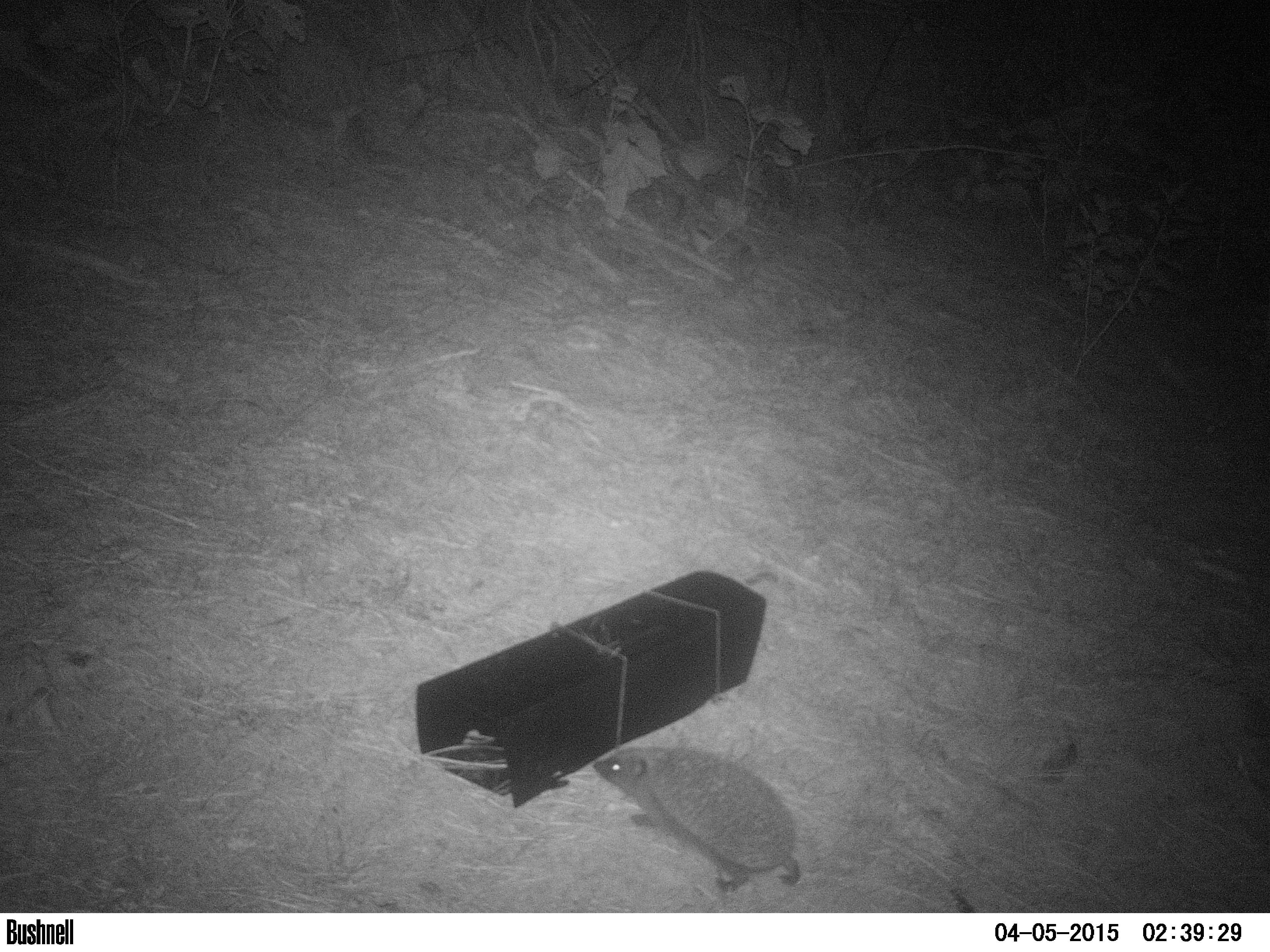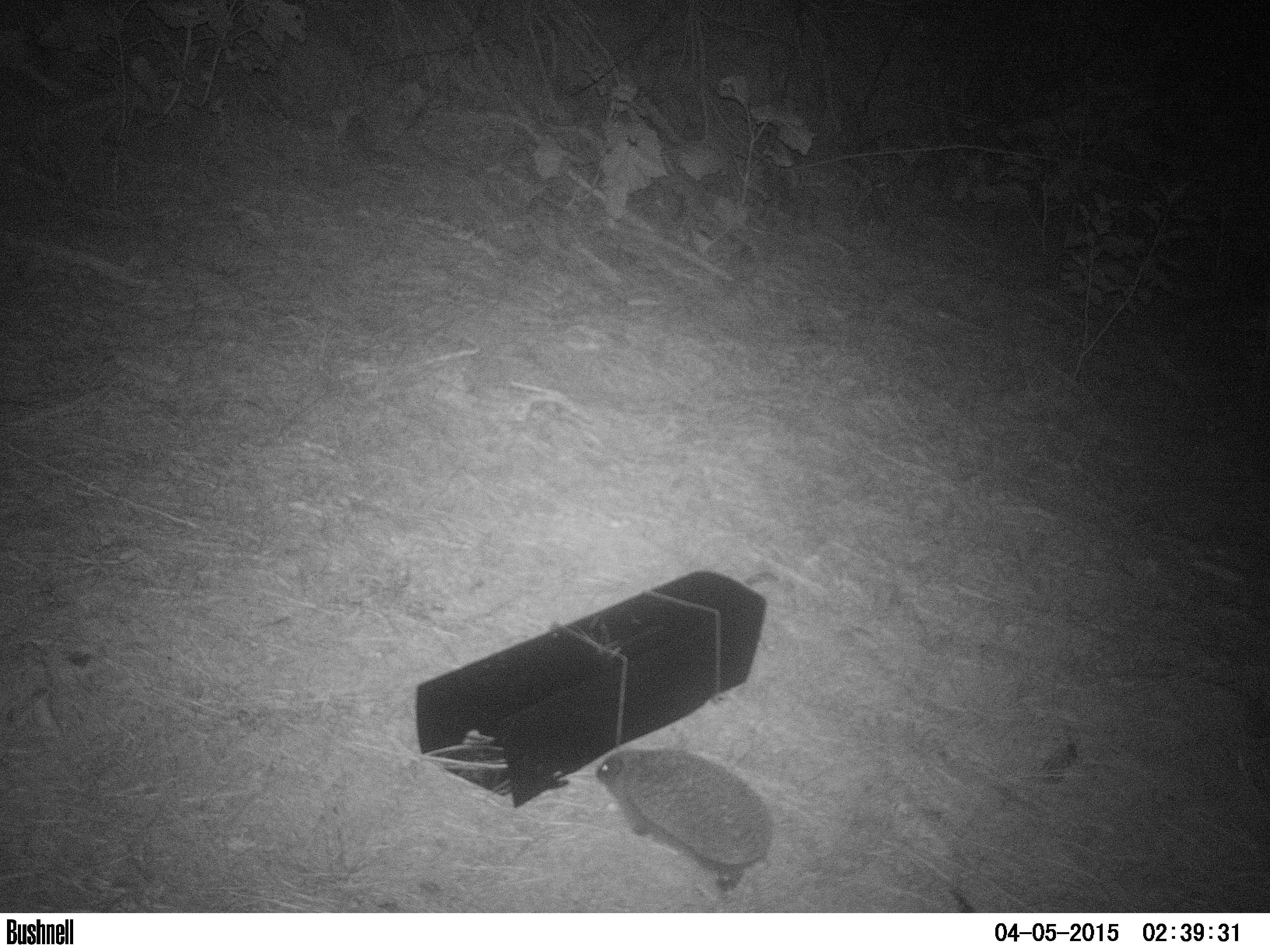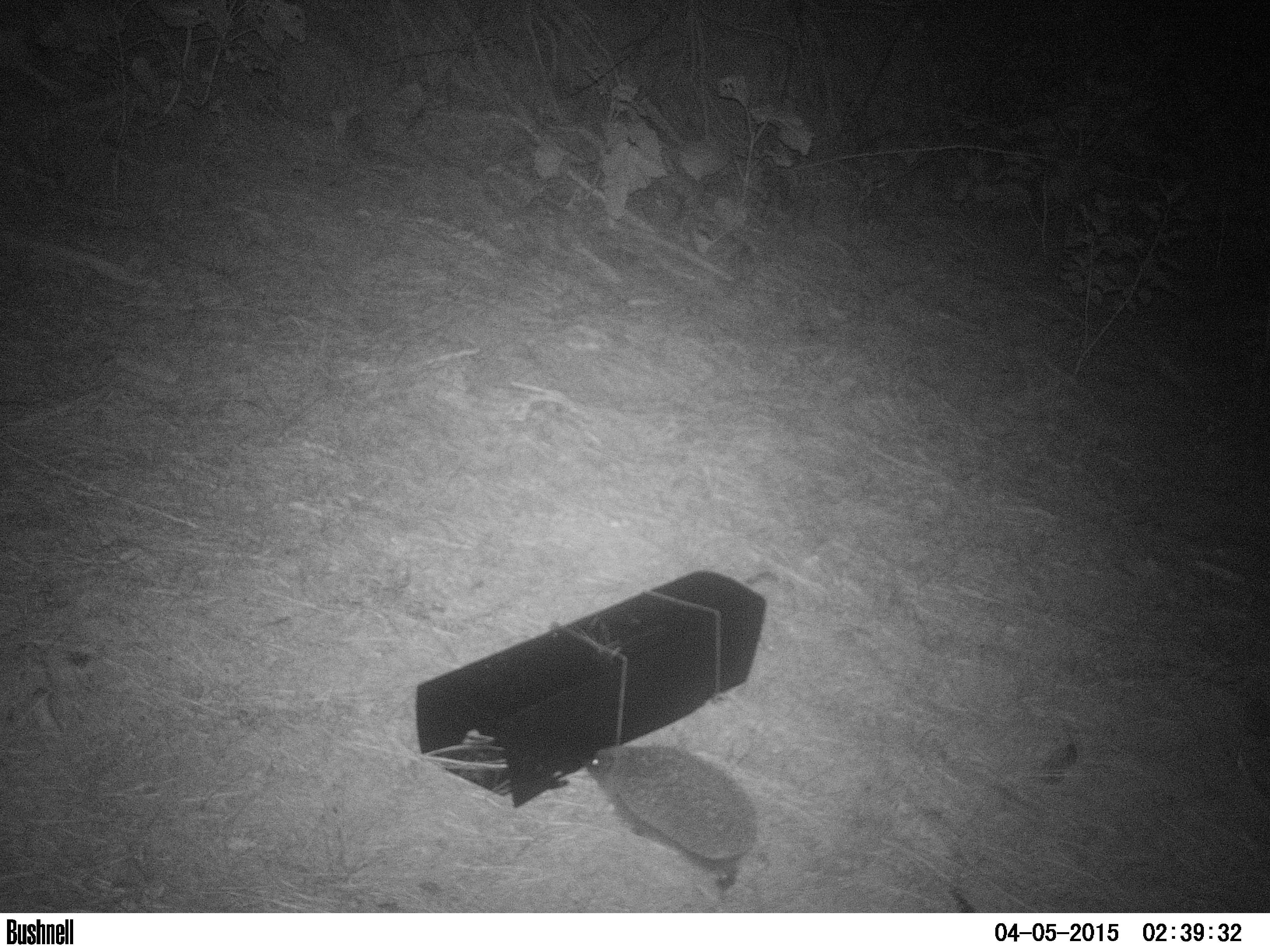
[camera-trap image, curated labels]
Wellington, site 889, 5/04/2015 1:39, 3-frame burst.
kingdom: Animalia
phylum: Chordata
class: Mammalia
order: Eulipotyphla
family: Erinaceidae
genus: Erinaceus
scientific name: Erinaceus europaeus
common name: hedgehog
Hedgehog (Erinaceus europaeus).